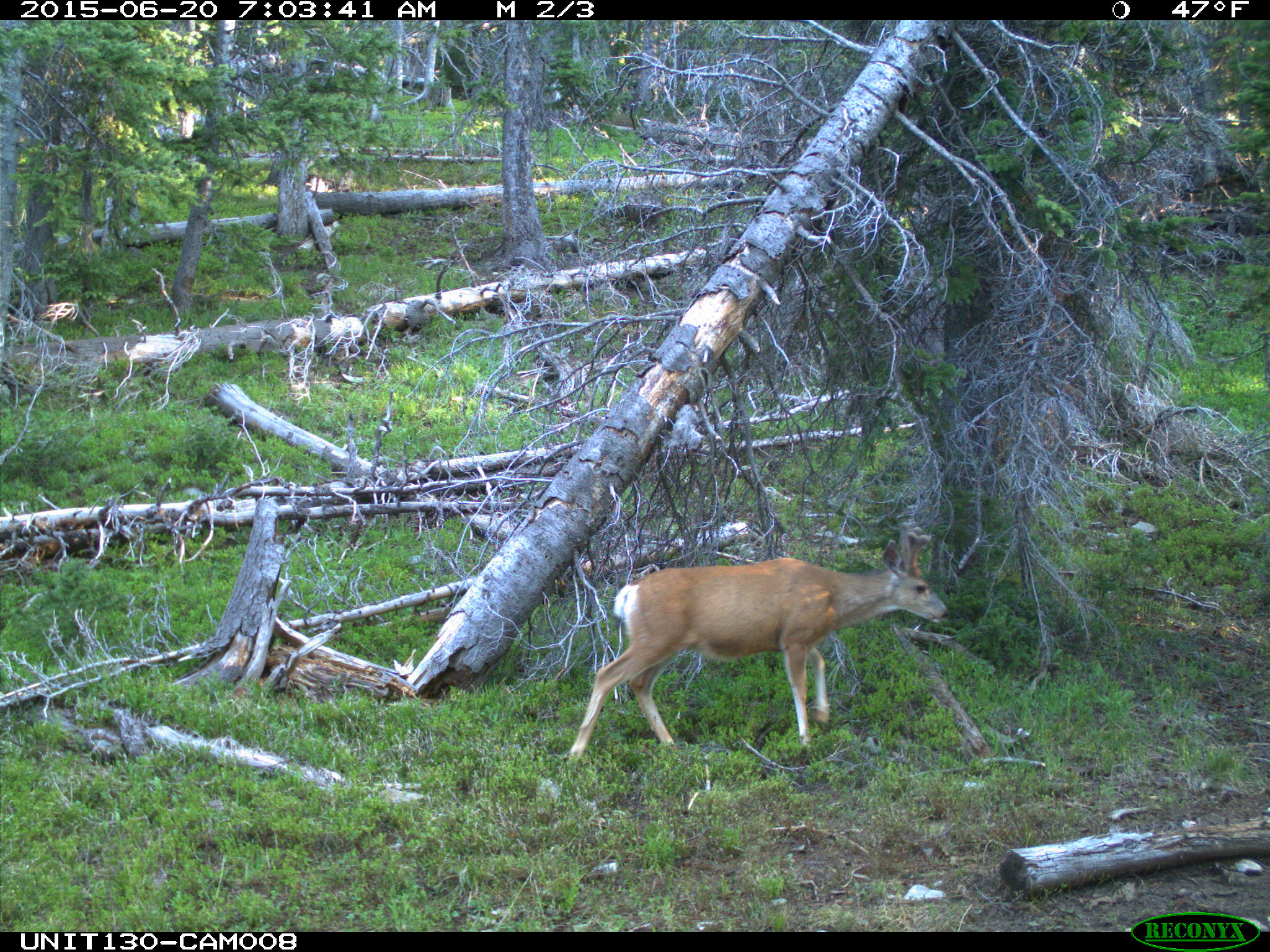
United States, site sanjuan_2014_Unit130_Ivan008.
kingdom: Animalia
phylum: Chordata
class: Mammalia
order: Artiodactyla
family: Cervidae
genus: Odocoileus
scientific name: Odocoileus hemionus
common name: mule deer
Odocoileus hemionus (mule deer).